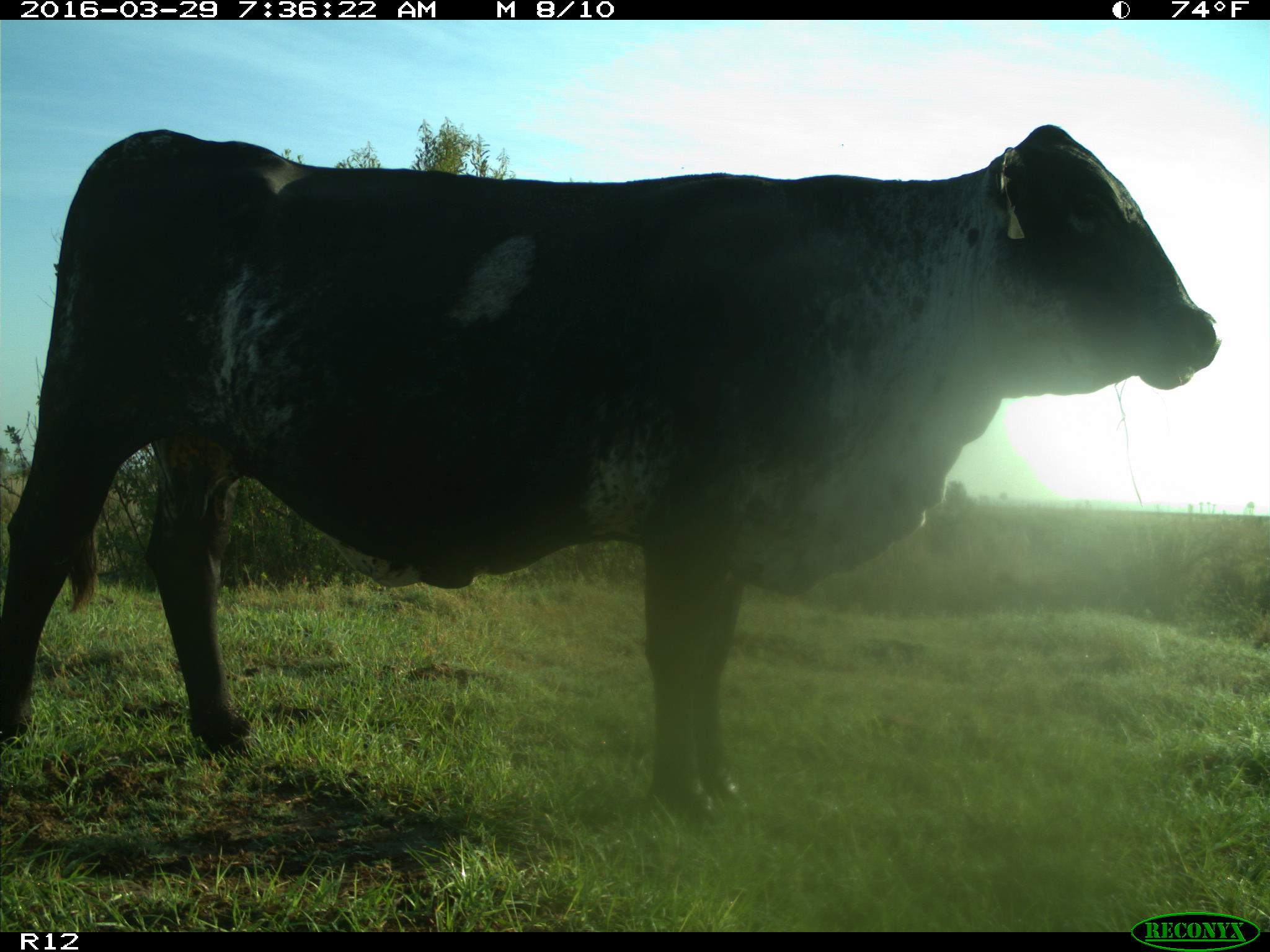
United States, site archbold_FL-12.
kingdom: Animalia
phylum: Chordata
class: Mammalia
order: Artiodactyla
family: Bovidae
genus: Bos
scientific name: Bos taurus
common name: domestic cow